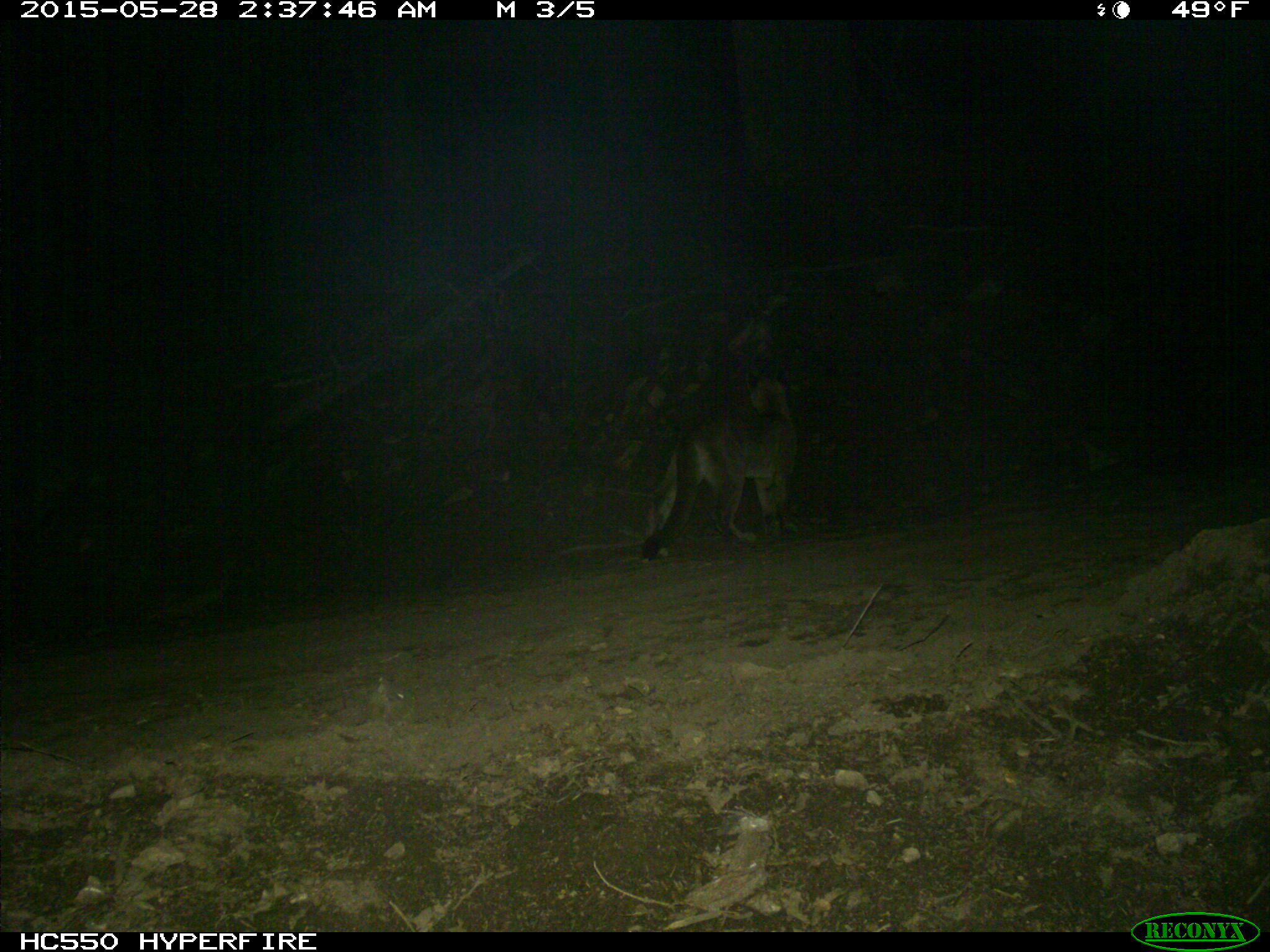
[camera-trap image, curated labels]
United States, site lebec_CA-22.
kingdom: Animalia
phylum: Chordata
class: Mammalia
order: Carnivora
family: Felidae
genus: Puma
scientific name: Puma concolor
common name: mountain lion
Puma concolor (mountain lion).